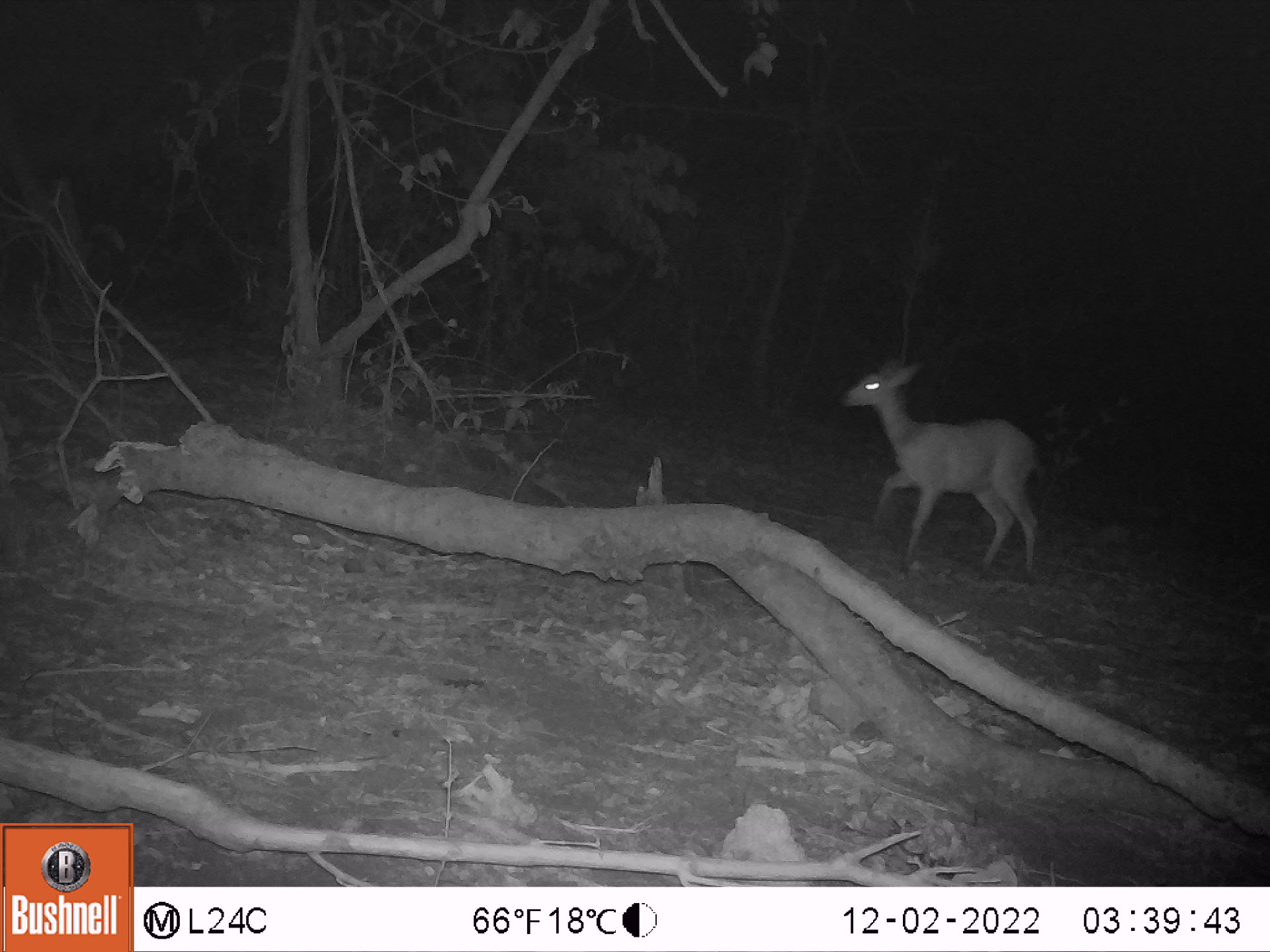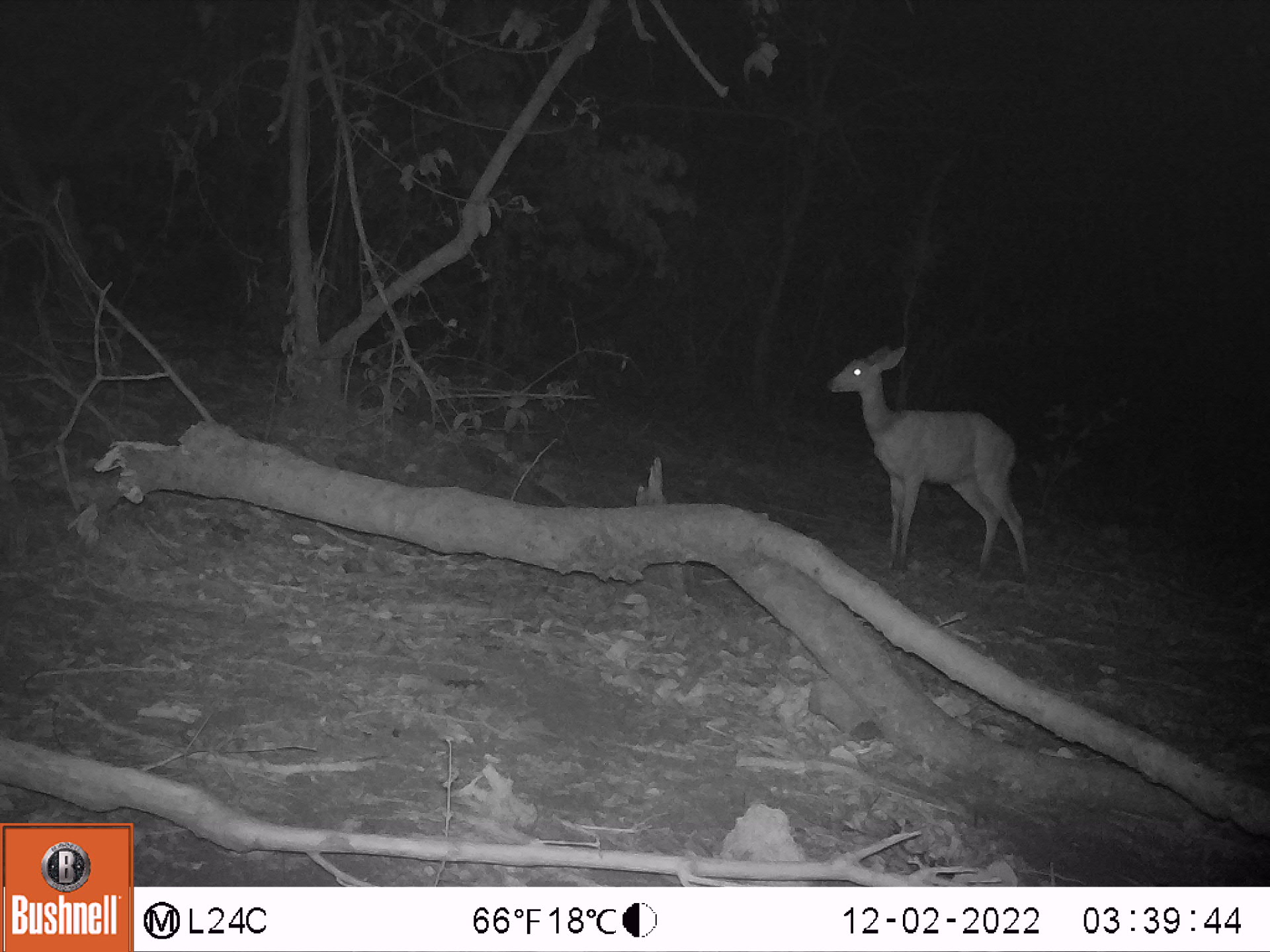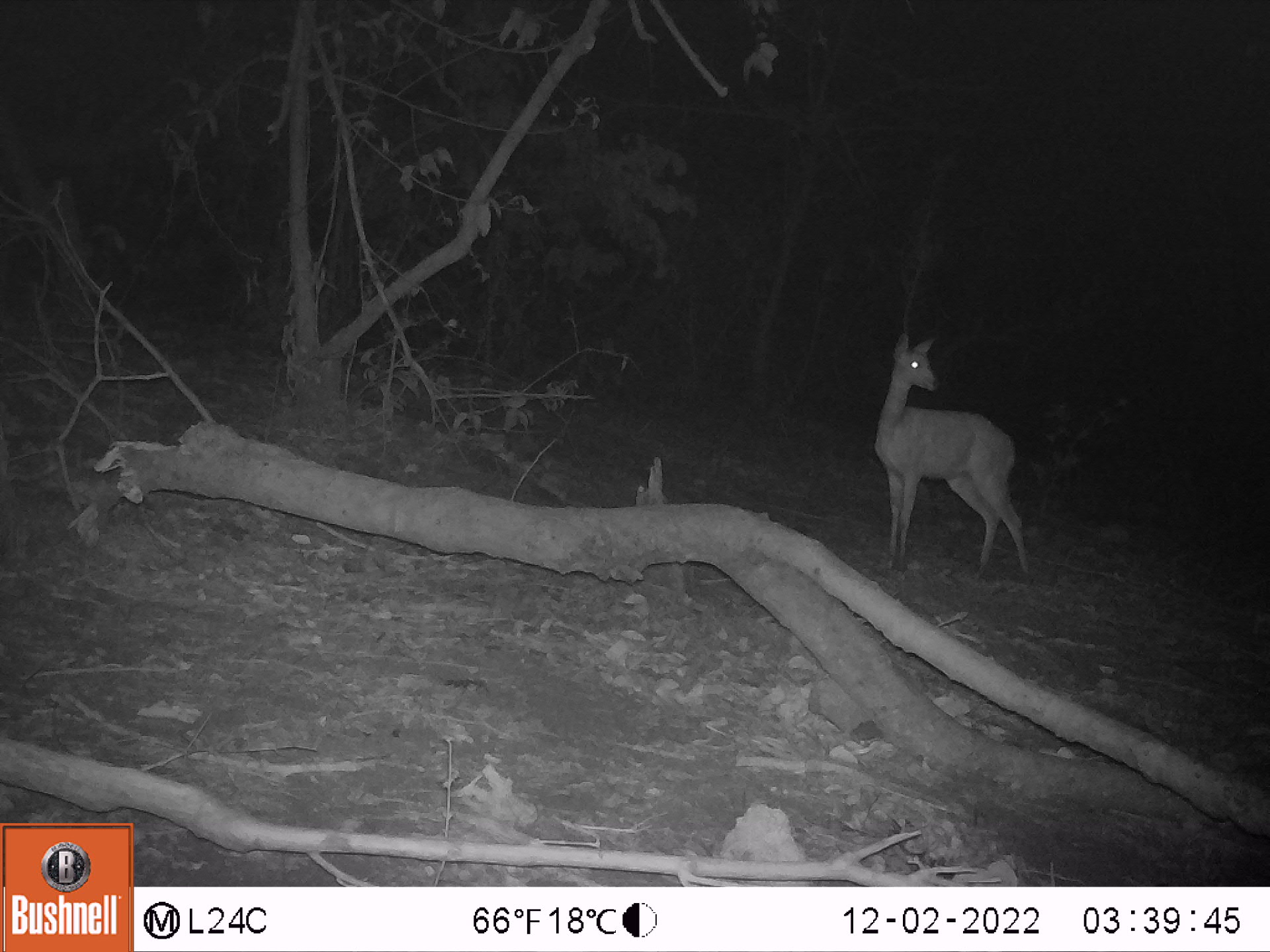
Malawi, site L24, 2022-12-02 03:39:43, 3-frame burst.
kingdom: Animalia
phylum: Chordata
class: Mammalia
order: Artiodactyla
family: Bovidae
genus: Tragelaphus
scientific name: Tragelaphus sylvaticus sylvaticus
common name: cape bushbuck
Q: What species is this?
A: Cape bushbuck (Tragelaphus sylvaticus sylvaticus).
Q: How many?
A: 1.